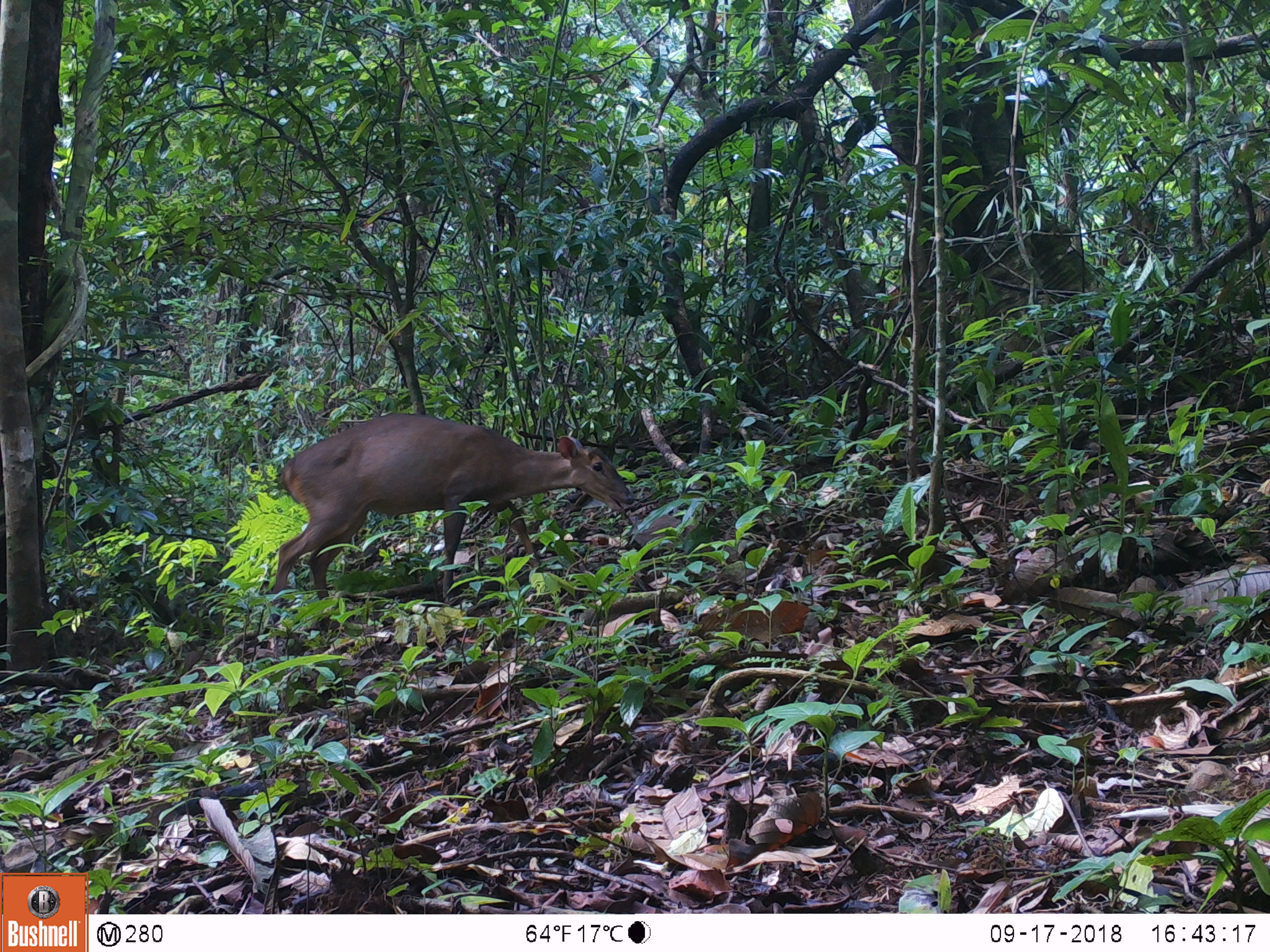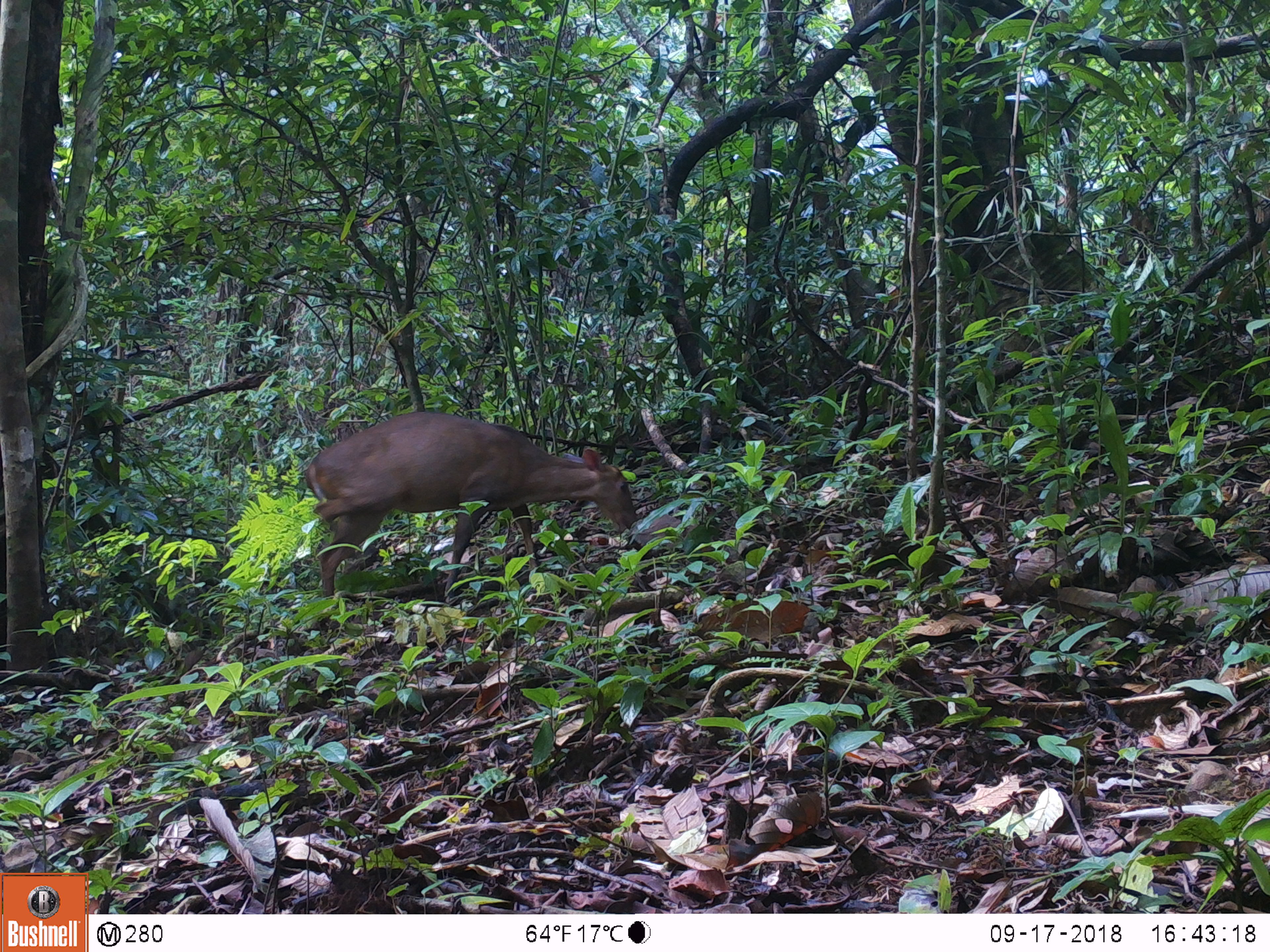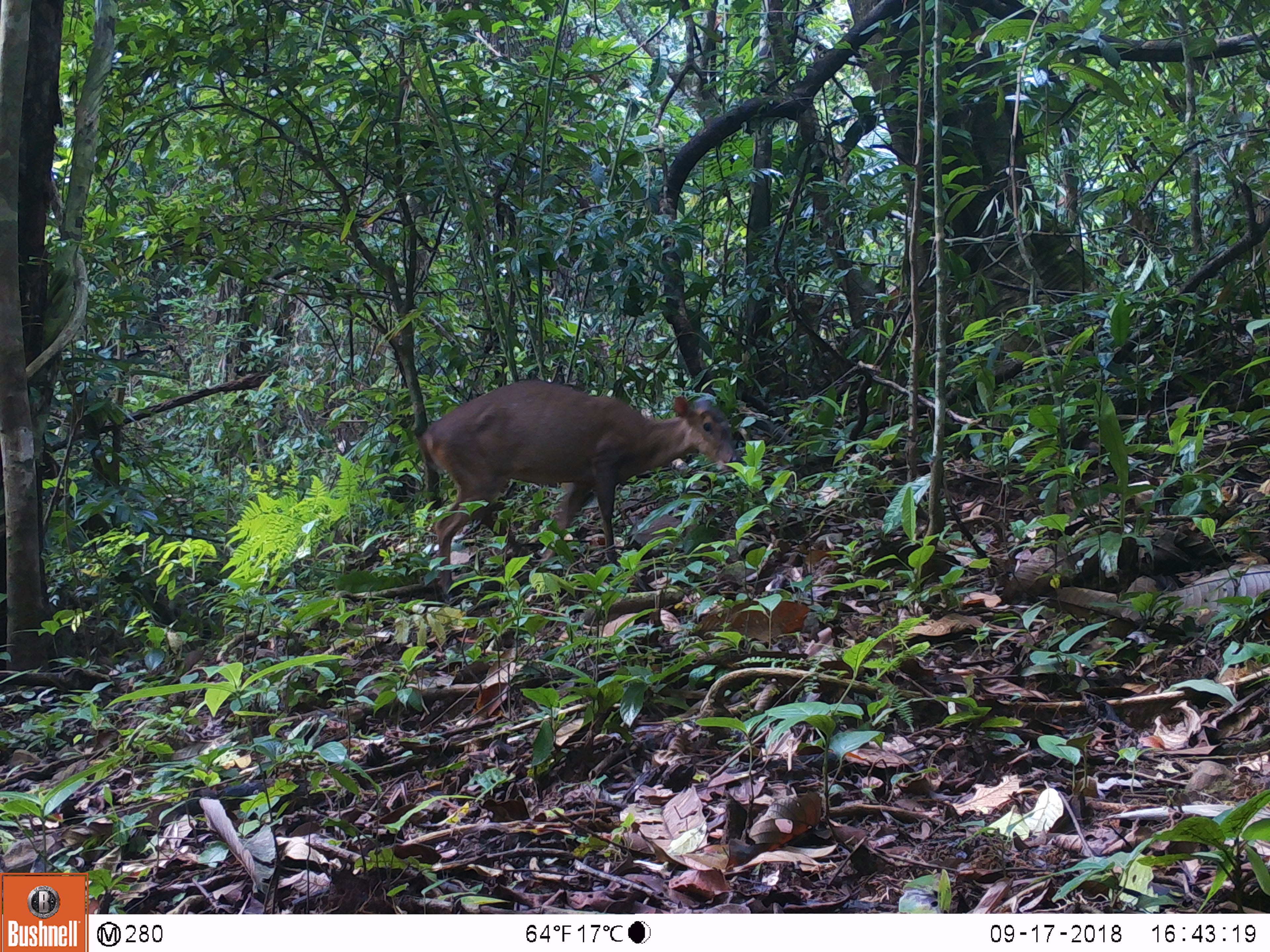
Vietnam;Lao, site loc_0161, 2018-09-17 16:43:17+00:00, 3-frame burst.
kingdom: Animalia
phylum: Chordata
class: Mammalia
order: Artiodactyla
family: Cervidae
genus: Muntiacus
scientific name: Muntiacus vuquangensis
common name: large-antlered muntjac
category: large antlered muntjac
Large antlered muntjac (large-antlered muntjac) (Muntiacus vuquangensis). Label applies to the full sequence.